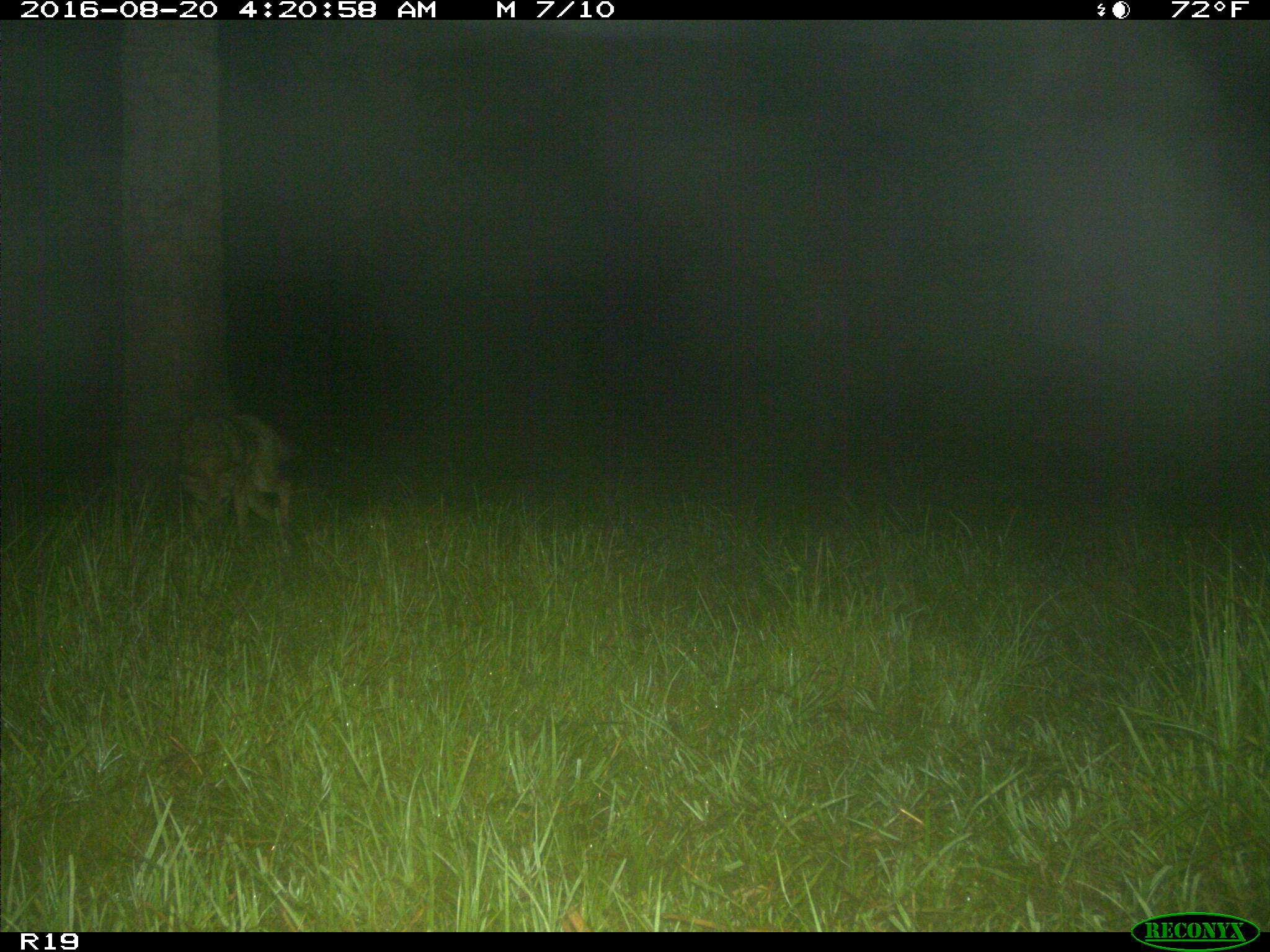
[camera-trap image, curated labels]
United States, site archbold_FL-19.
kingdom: Animalia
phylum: Chordata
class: Mammalia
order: Carnivora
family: Canidae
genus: Canis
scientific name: Canis latrans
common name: coyote